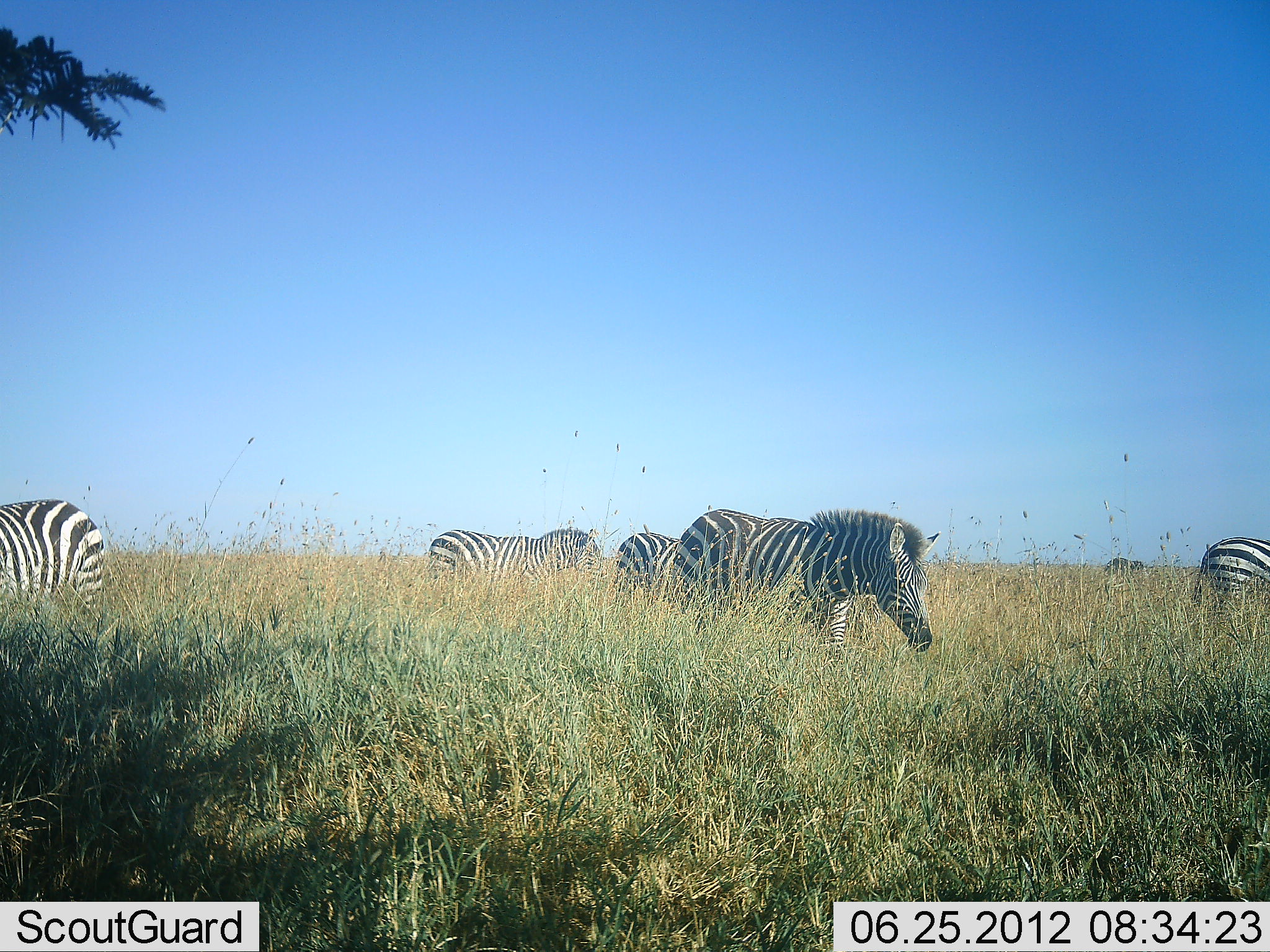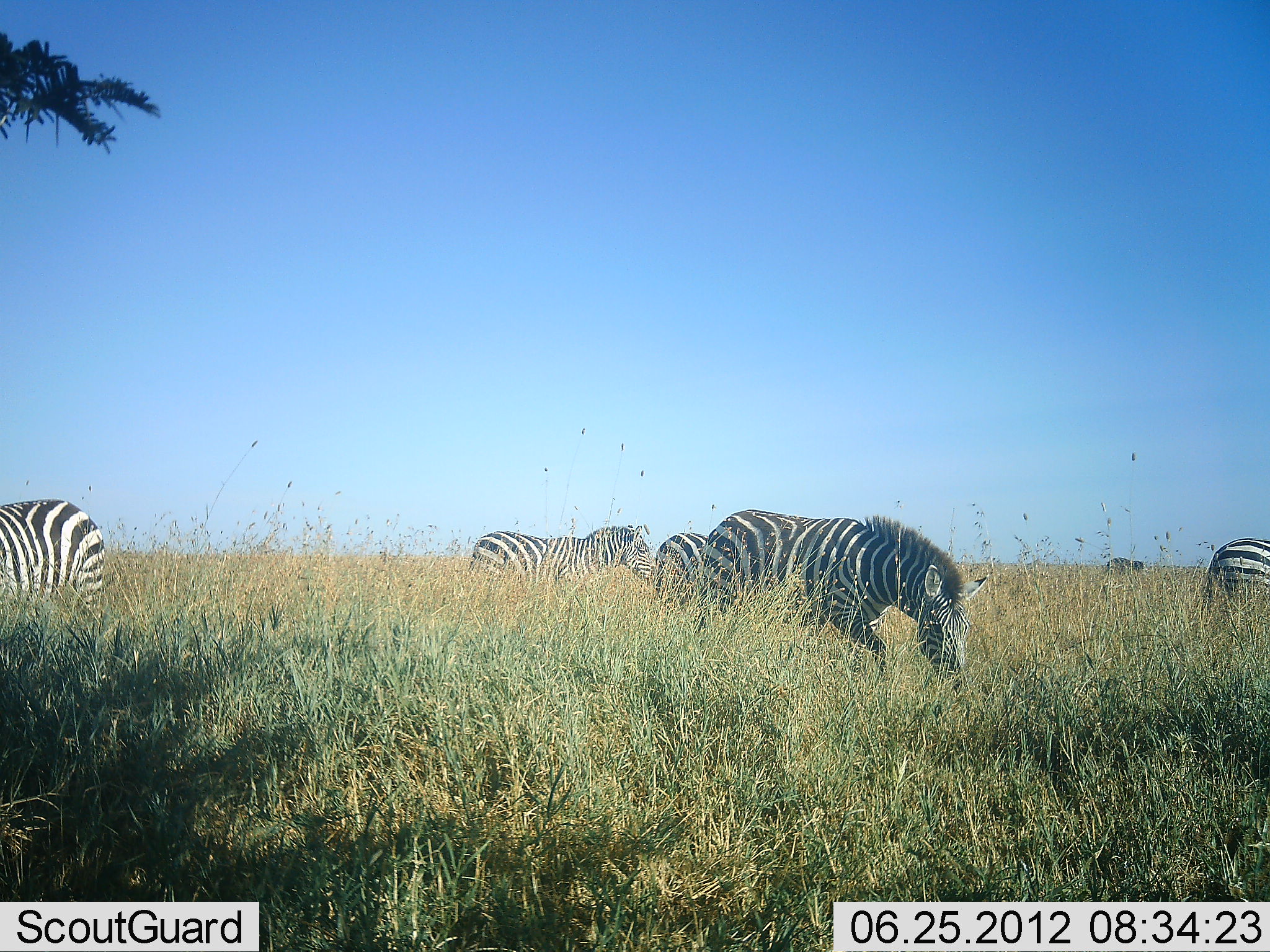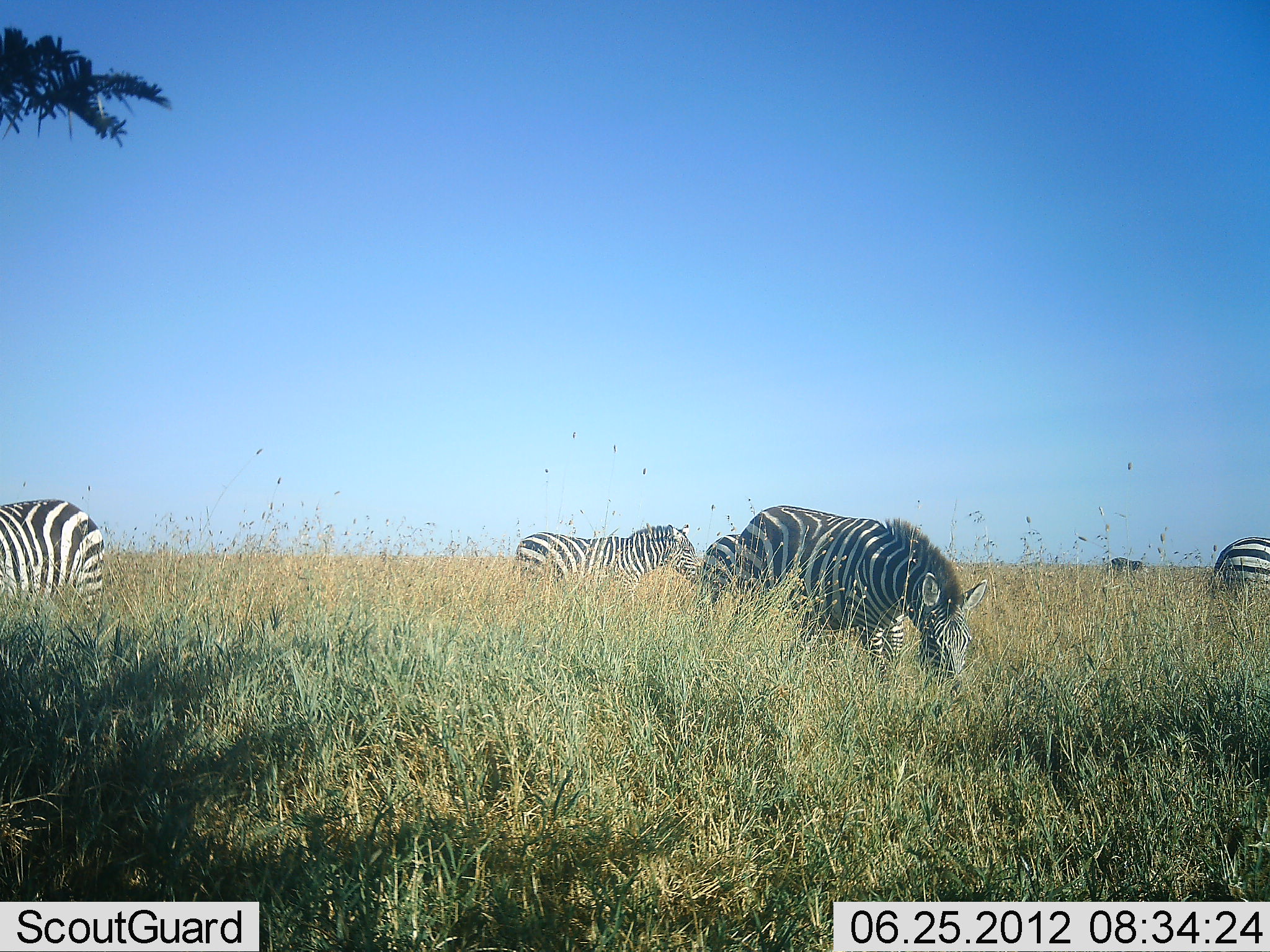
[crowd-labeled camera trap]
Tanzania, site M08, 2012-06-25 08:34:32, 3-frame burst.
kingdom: Animalia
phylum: Chordata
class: Mammalia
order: Perissodactyla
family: Equidae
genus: Equus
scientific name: Equus quagga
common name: plains zebra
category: zebra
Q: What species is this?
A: Zebra (plains zebra) (Equus quagga).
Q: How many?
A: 5.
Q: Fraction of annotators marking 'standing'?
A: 40%.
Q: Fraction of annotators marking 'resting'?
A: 0%.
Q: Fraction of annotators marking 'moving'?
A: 70%.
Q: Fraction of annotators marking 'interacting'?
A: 0%.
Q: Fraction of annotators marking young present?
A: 10%.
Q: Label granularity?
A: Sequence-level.